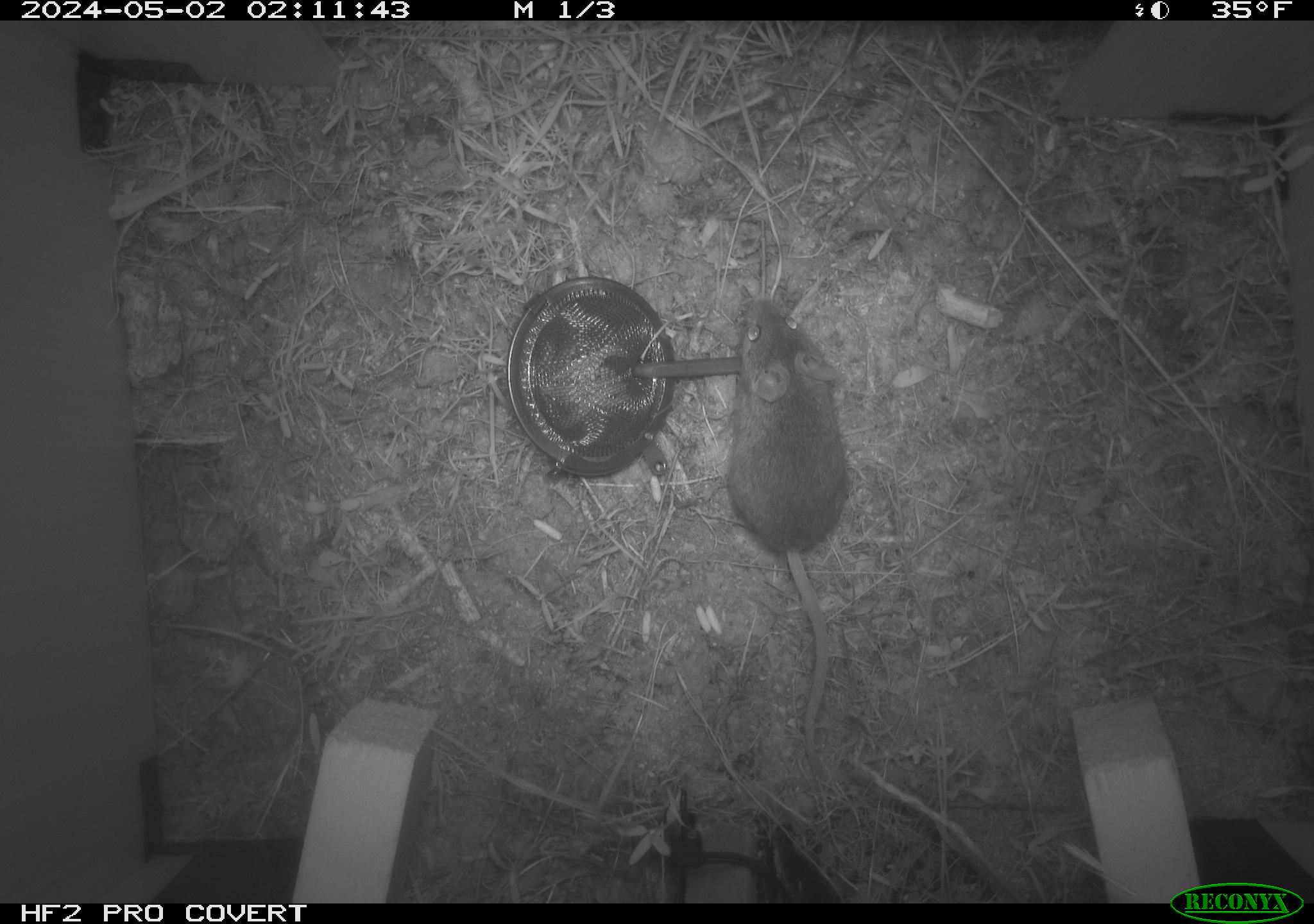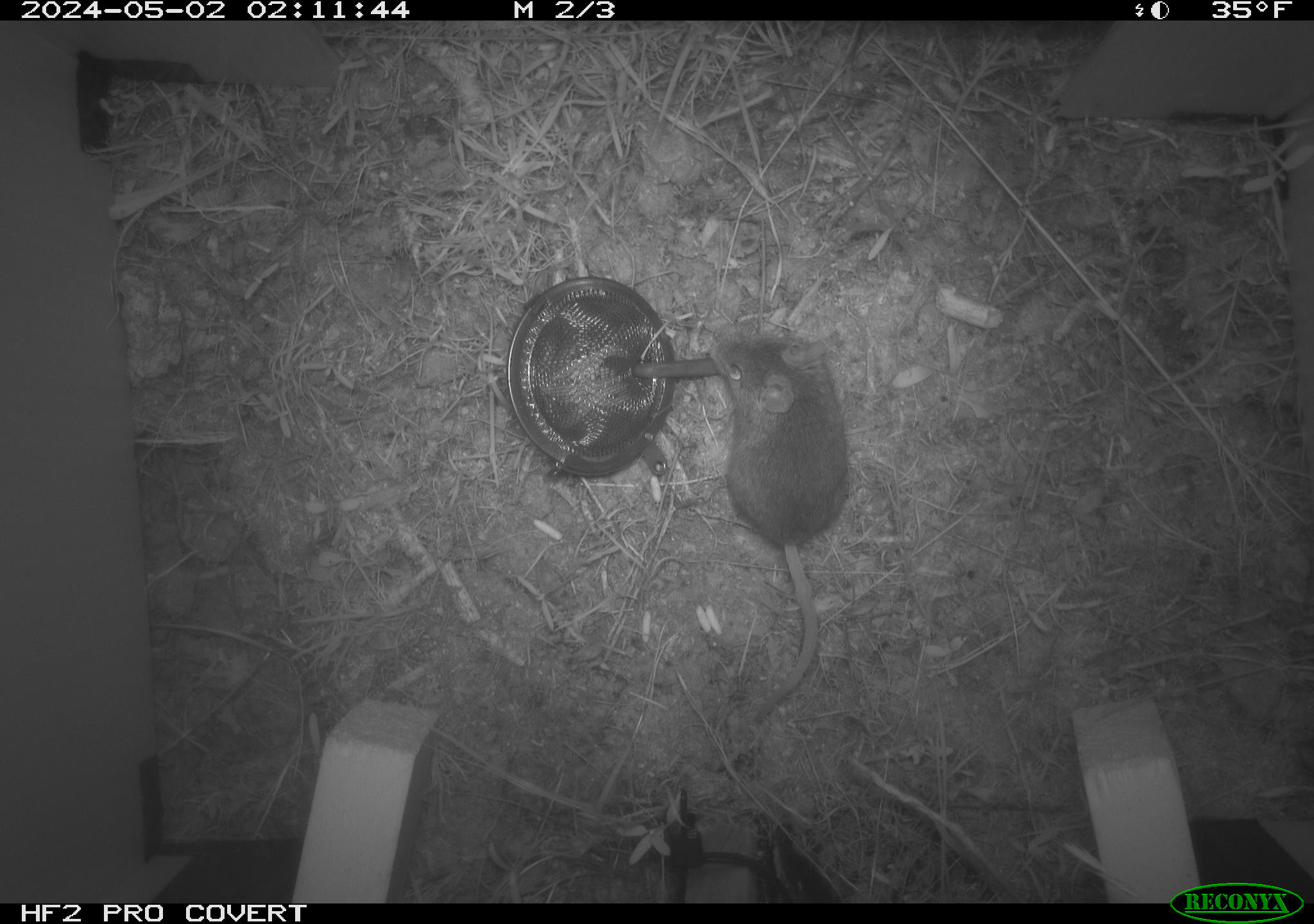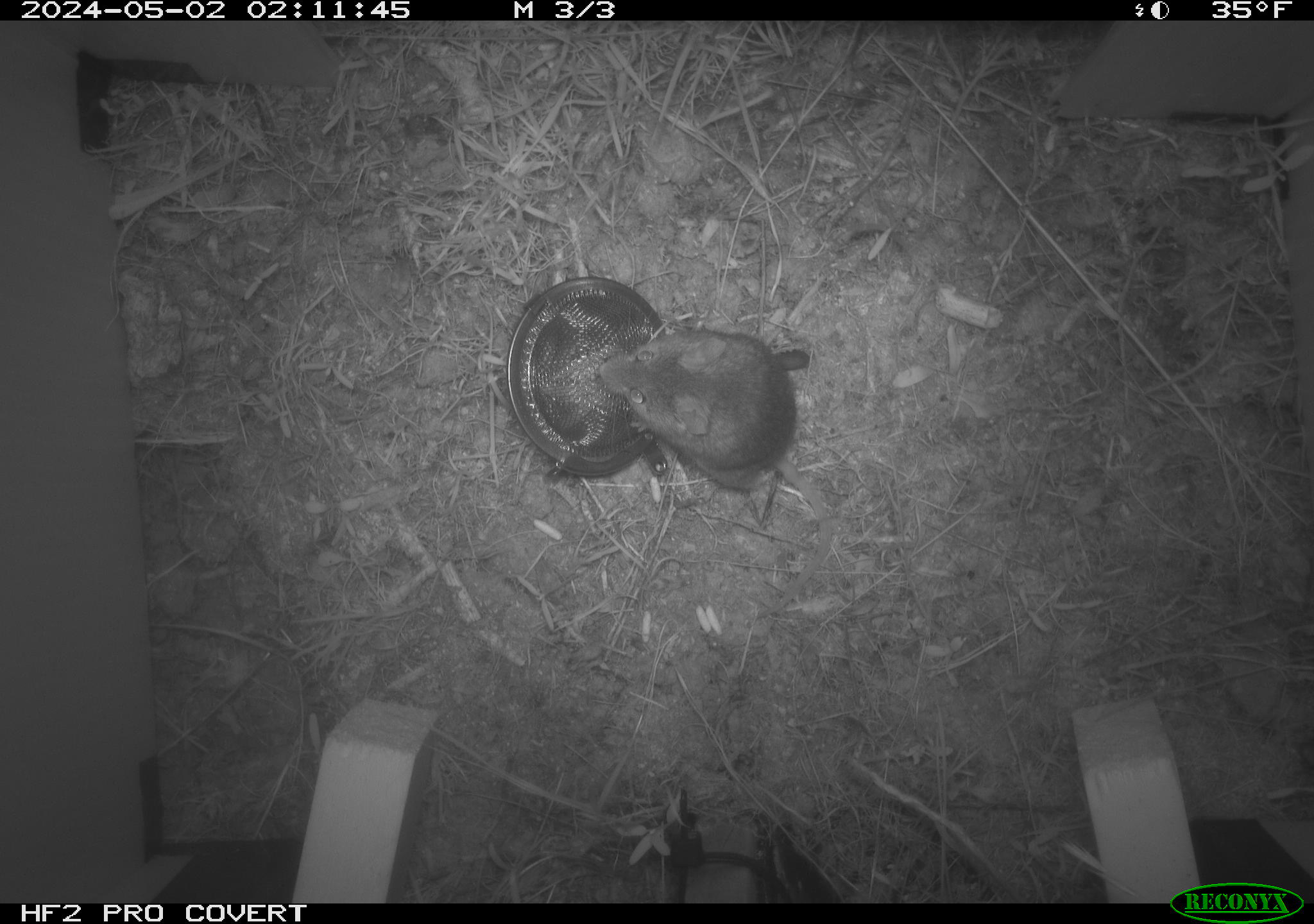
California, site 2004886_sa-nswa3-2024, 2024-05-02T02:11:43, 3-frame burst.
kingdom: Animalia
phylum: Chordata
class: Mammalia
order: Rodentia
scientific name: Rodentia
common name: rodent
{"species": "rodent (Rodentia)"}